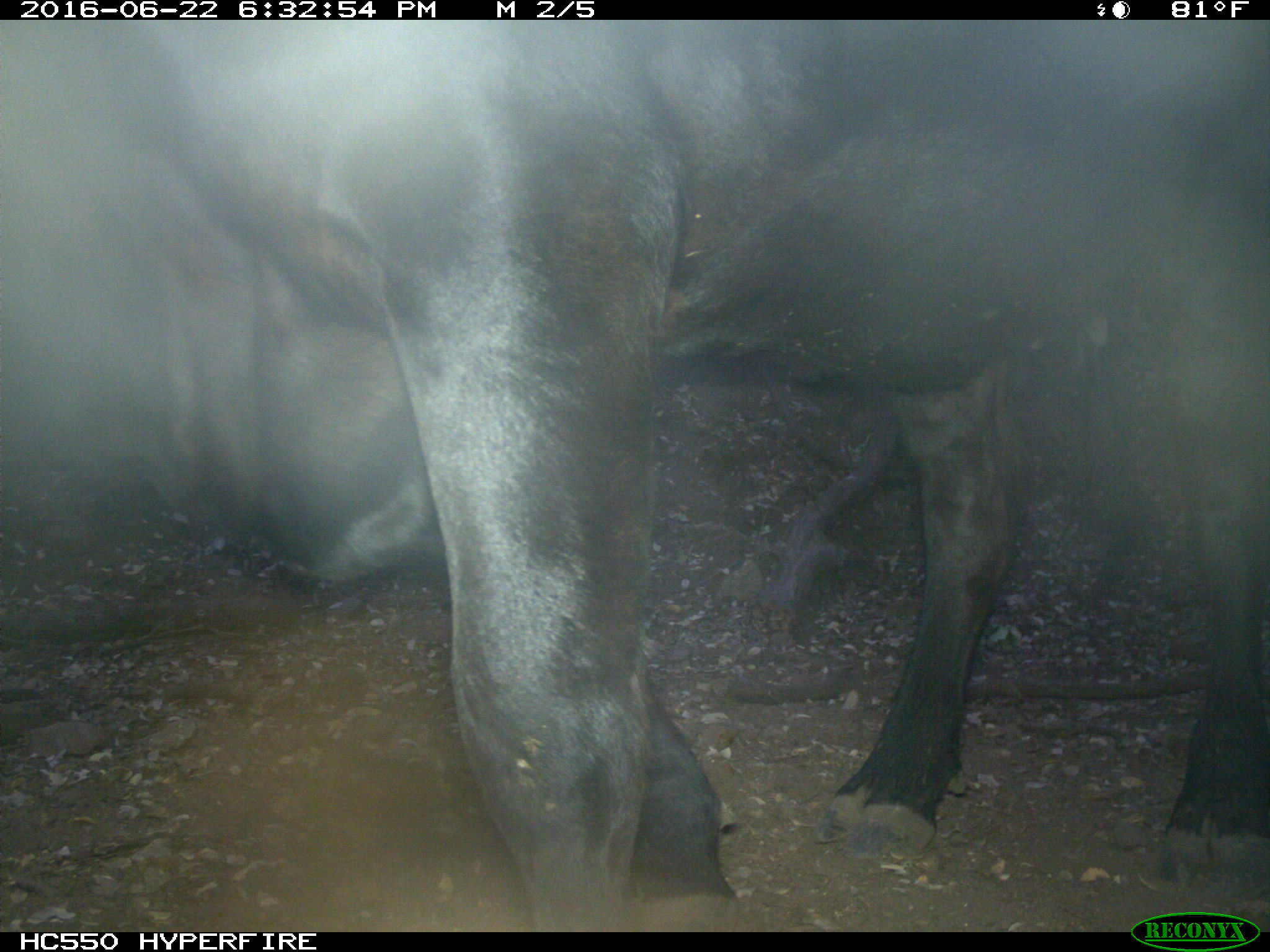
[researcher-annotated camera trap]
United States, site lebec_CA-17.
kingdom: Animalia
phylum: Chordata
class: Mammalia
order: Artiodactyla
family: Bovidae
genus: Bos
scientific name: Bos taurus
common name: domestic cow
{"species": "Bos taurus (domestic cow)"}